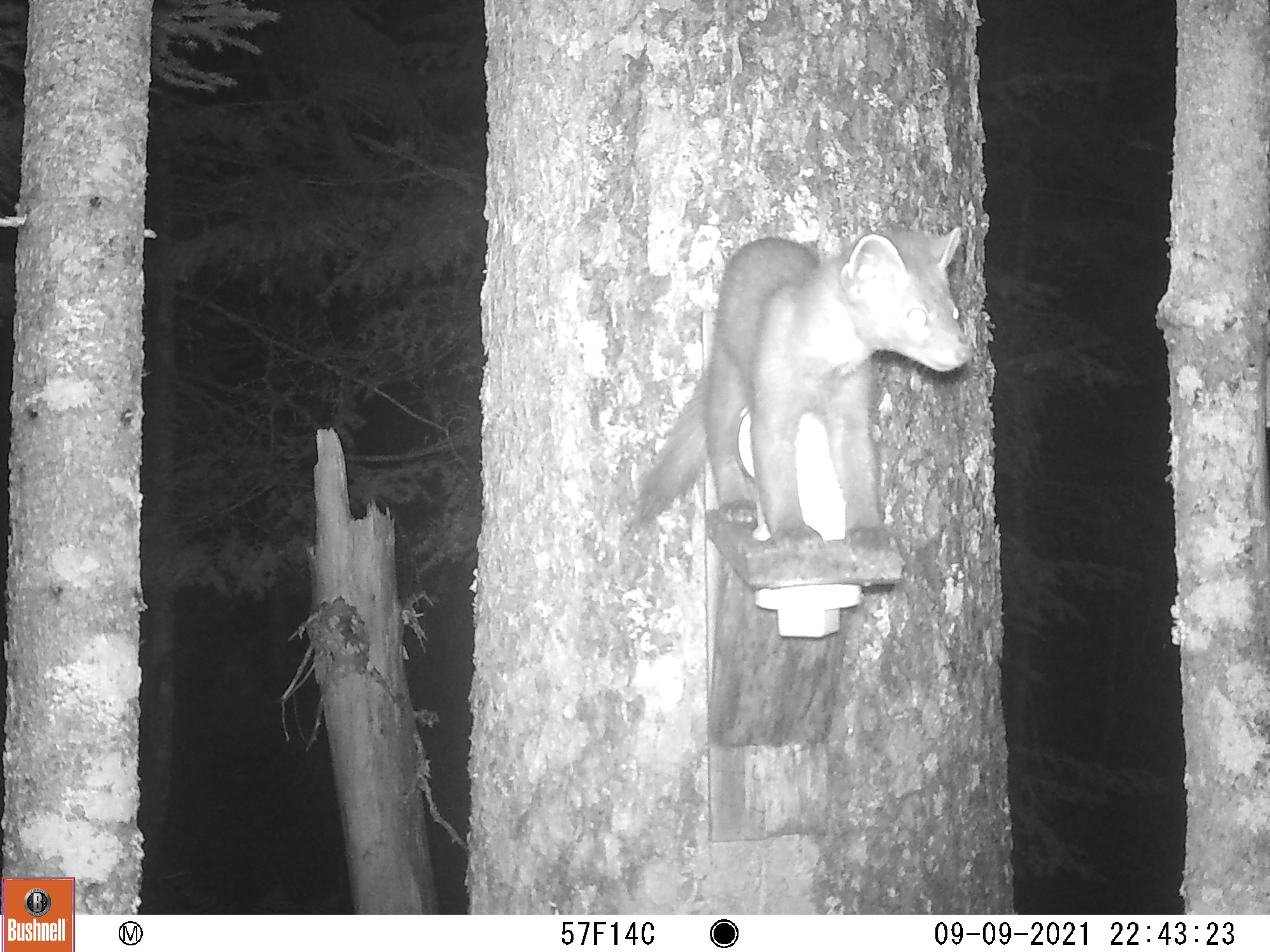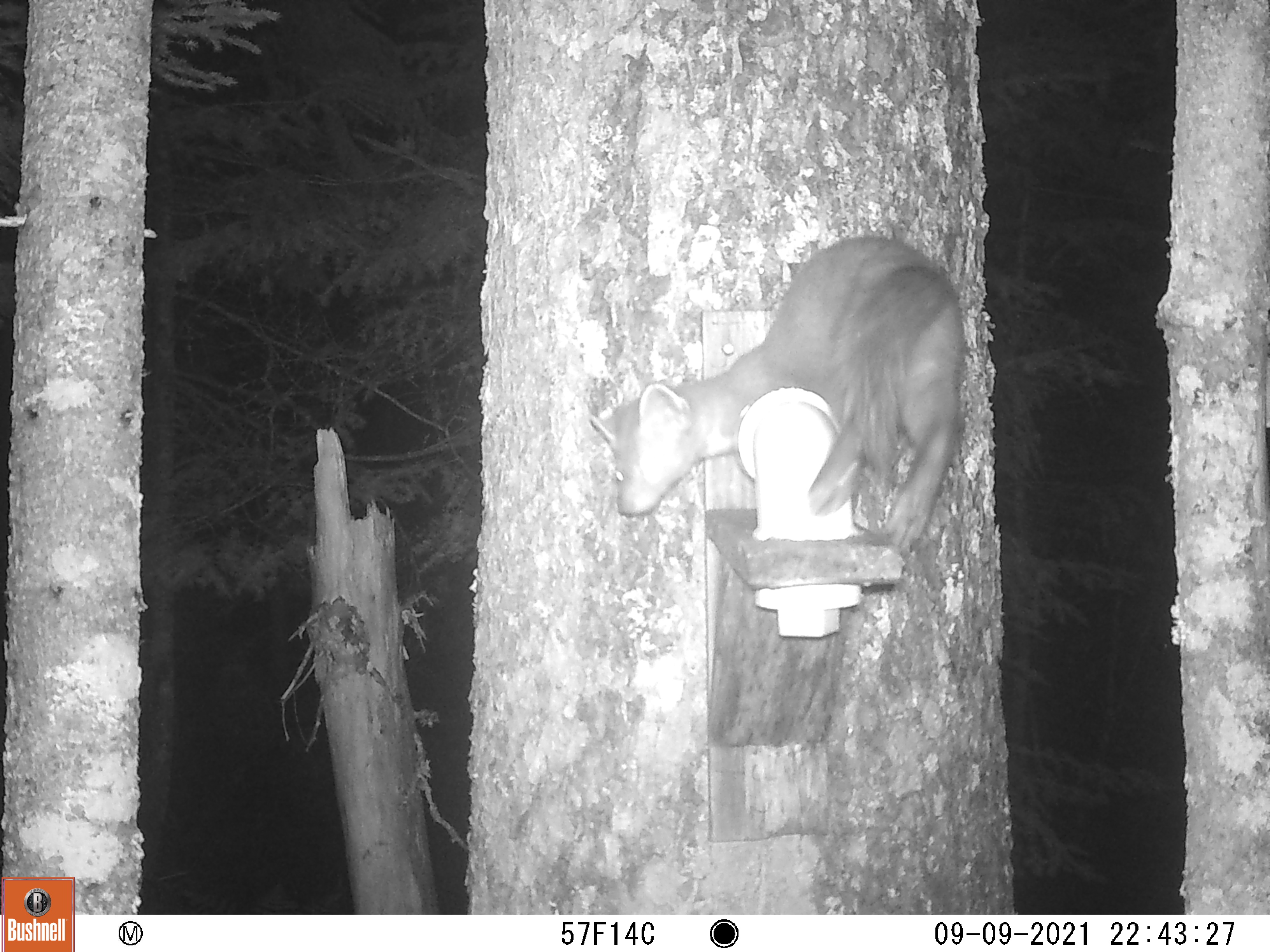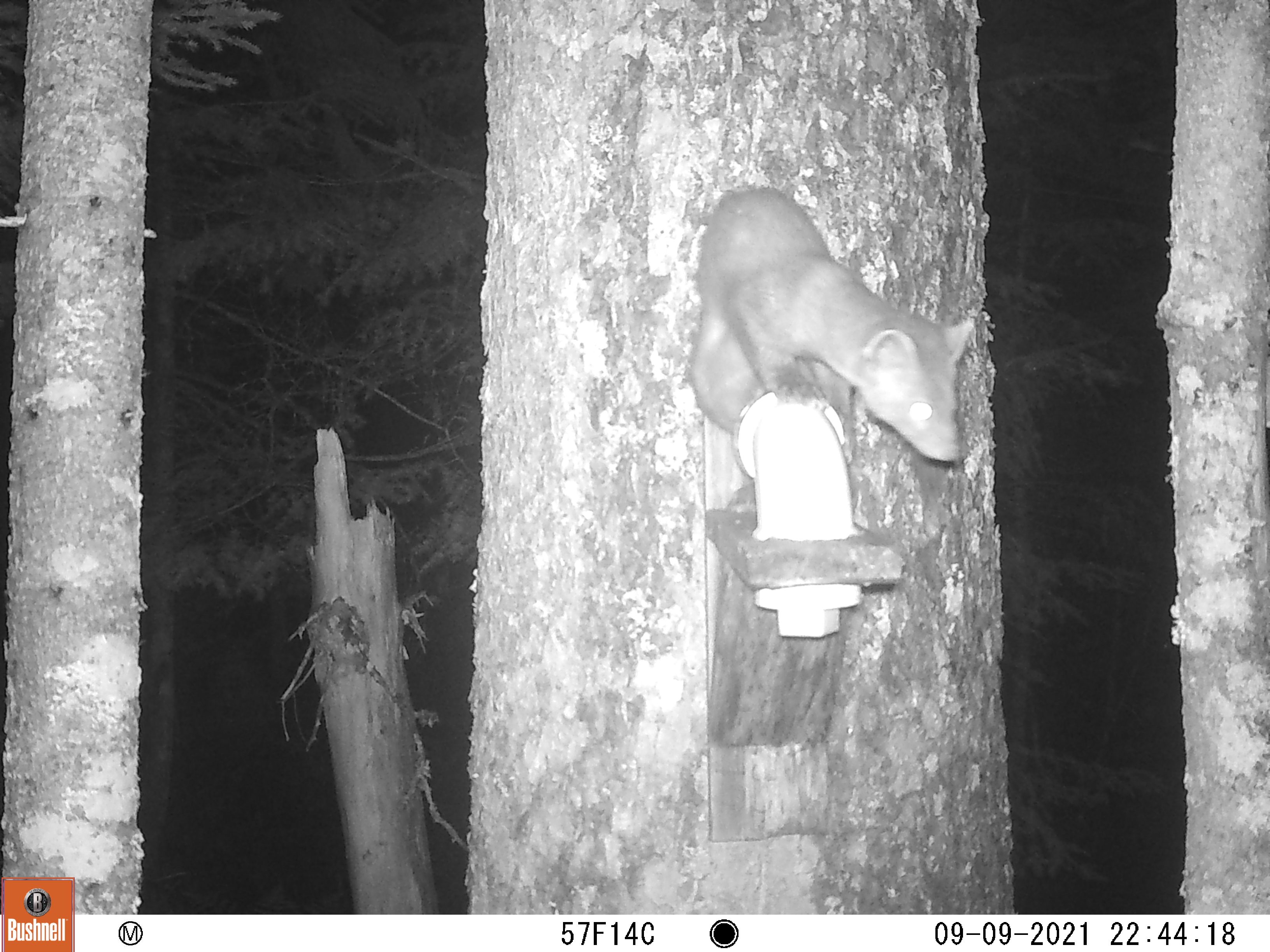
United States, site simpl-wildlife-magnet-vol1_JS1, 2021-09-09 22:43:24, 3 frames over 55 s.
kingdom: Animalia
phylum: Chordata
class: Mammalia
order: Carnivora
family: Mustelidae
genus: Neogale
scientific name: Neogale frenata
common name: long-tailed weasel